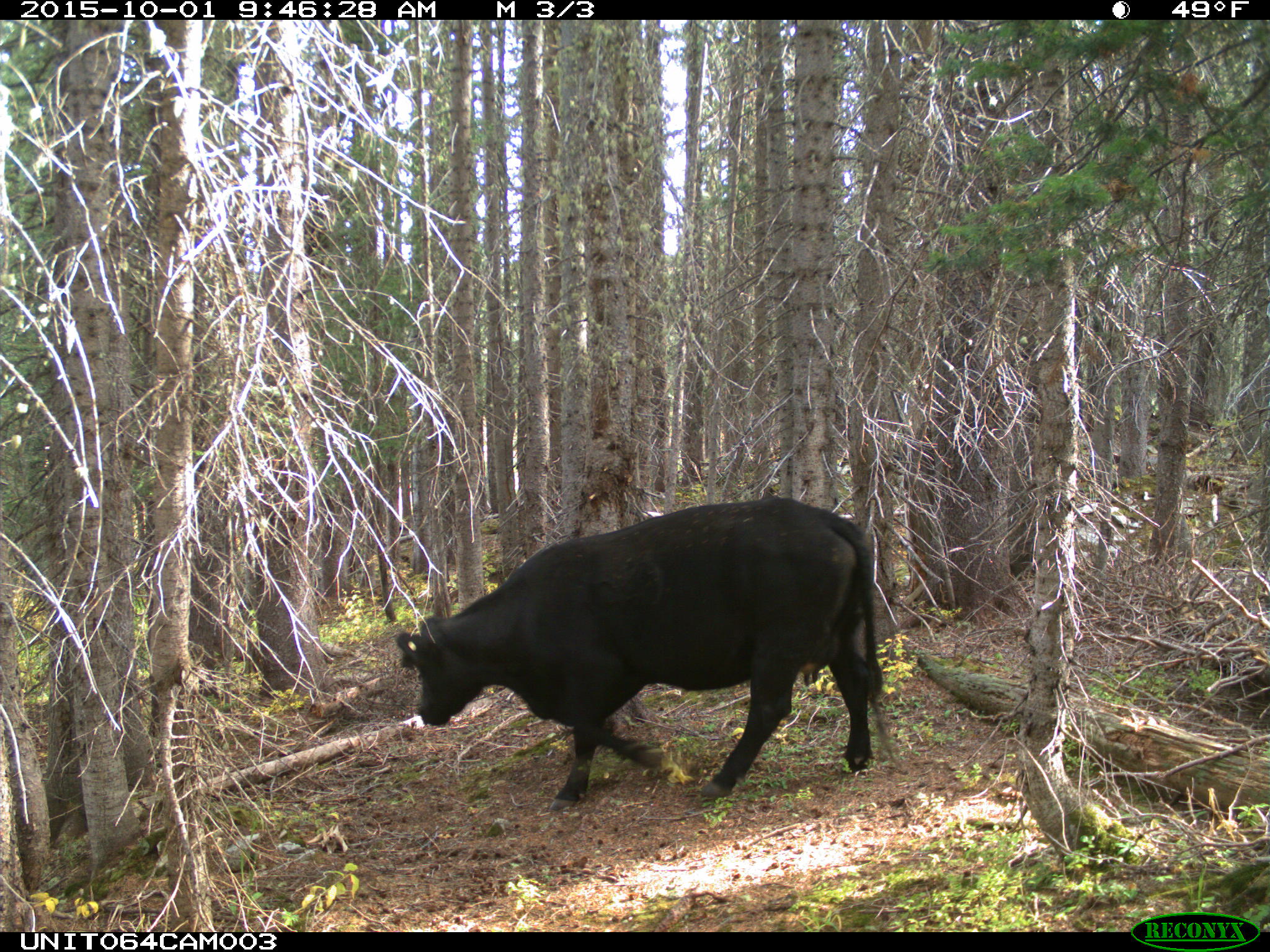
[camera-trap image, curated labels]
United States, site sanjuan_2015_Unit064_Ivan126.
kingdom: Animalia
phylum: Chordata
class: Mammalia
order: Artiodactyla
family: Bovidae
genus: Bos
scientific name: Bos taurus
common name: domestic cow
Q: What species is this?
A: Bos taurus (domestic cow).